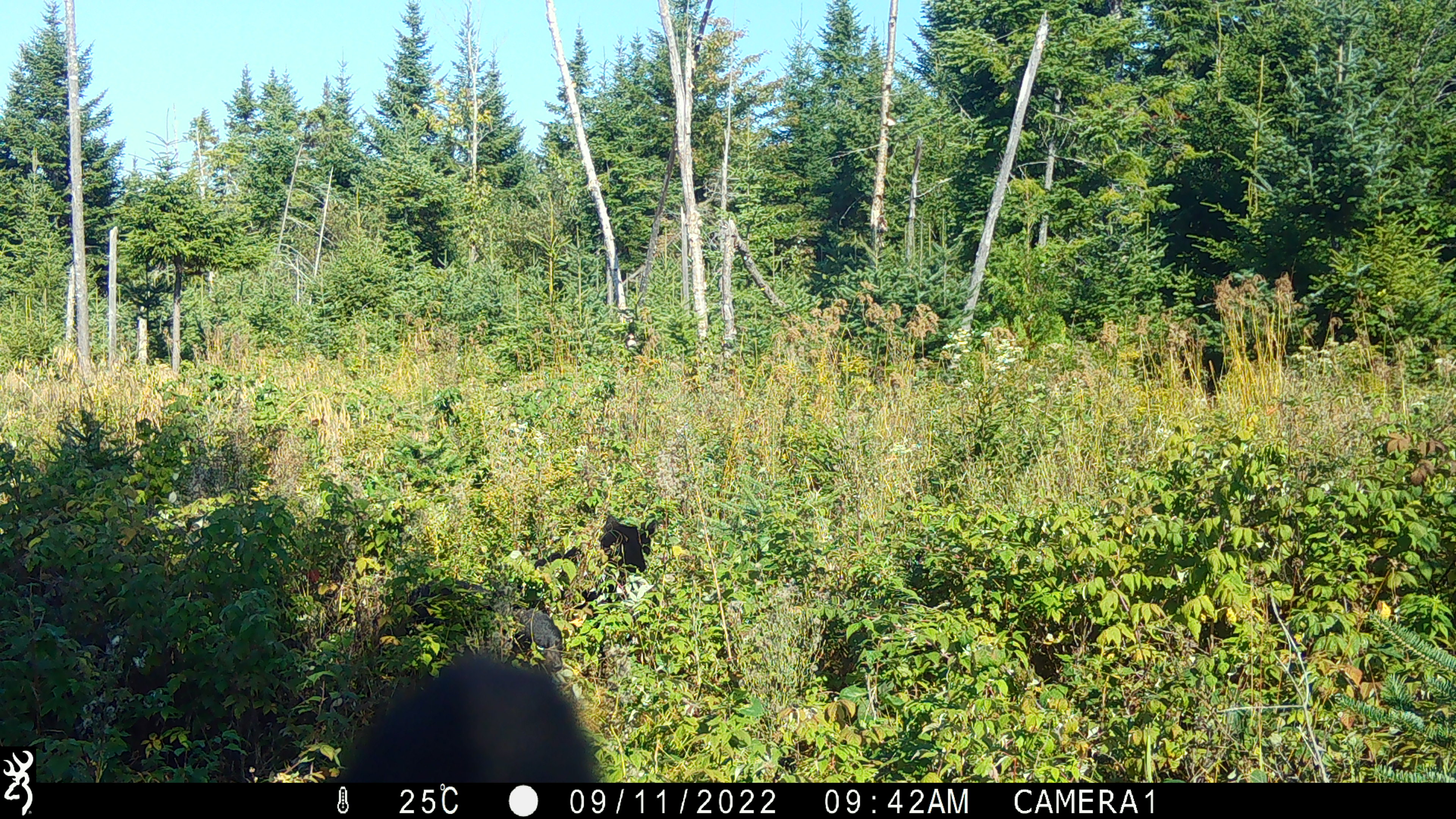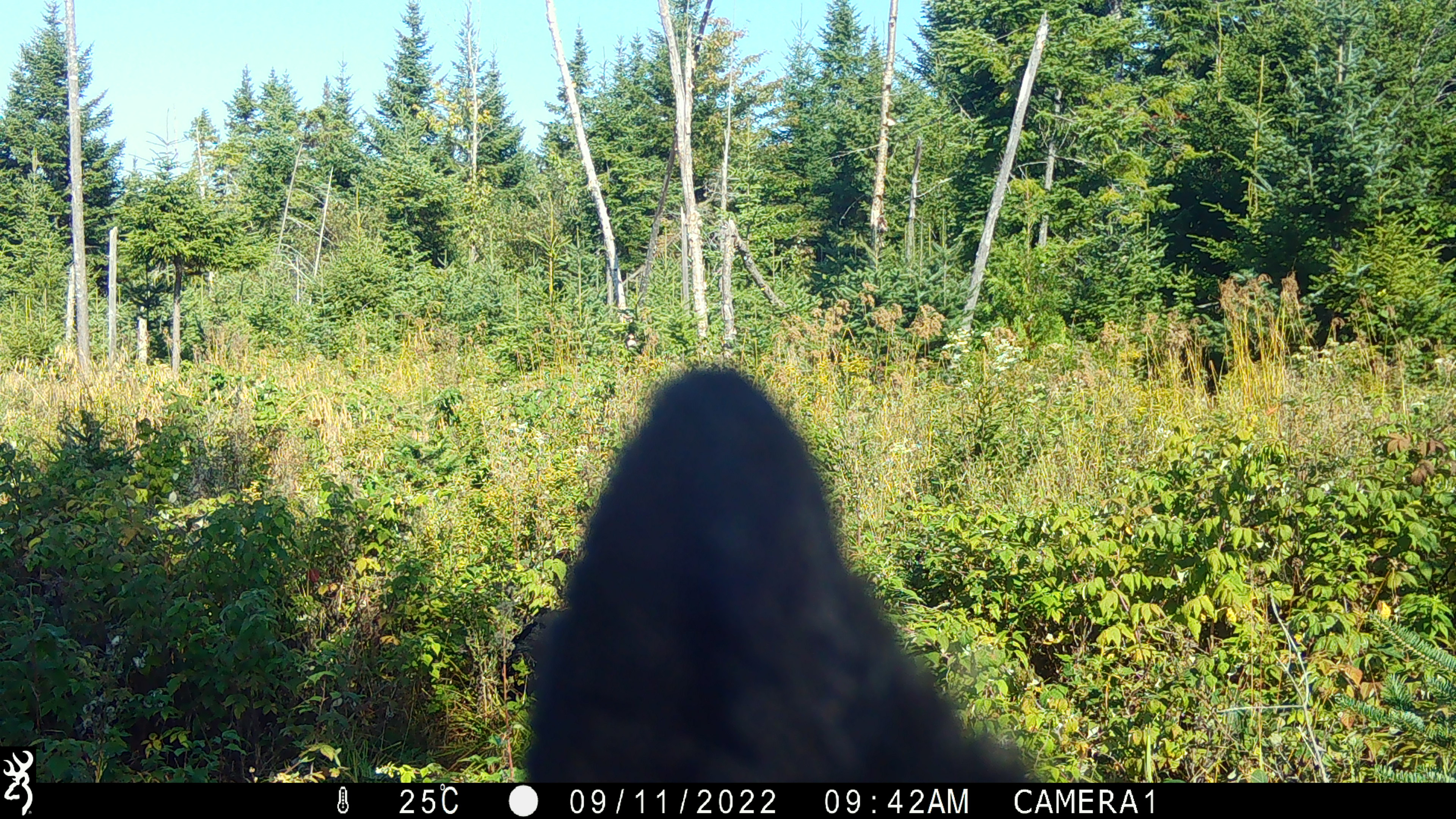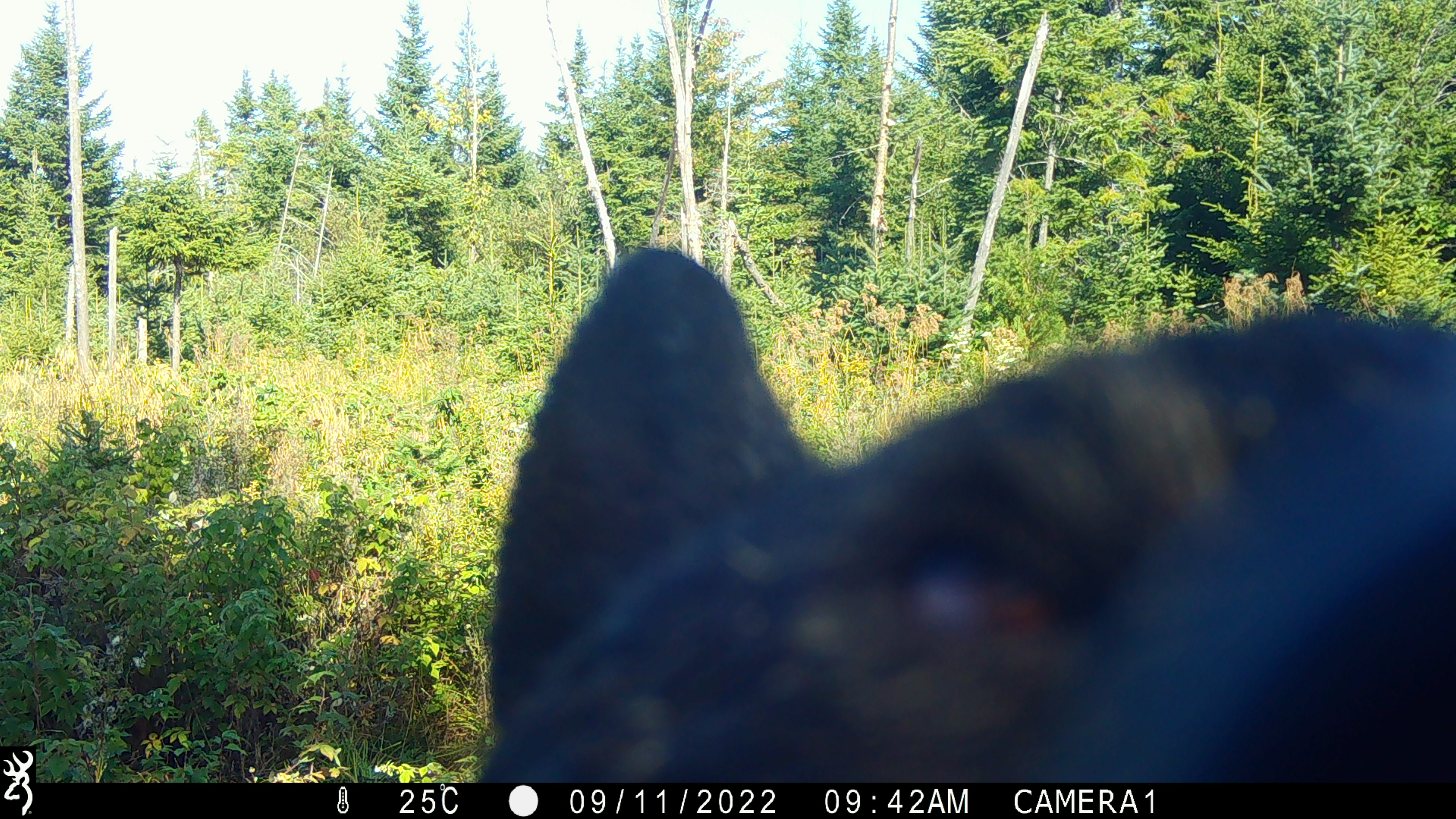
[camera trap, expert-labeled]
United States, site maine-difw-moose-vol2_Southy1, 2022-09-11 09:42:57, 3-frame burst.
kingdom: Animalia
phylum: Chordata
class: Mammalia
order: Carnivora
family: Ursidae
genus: Ursus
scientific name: Ursus americanus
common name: black bear